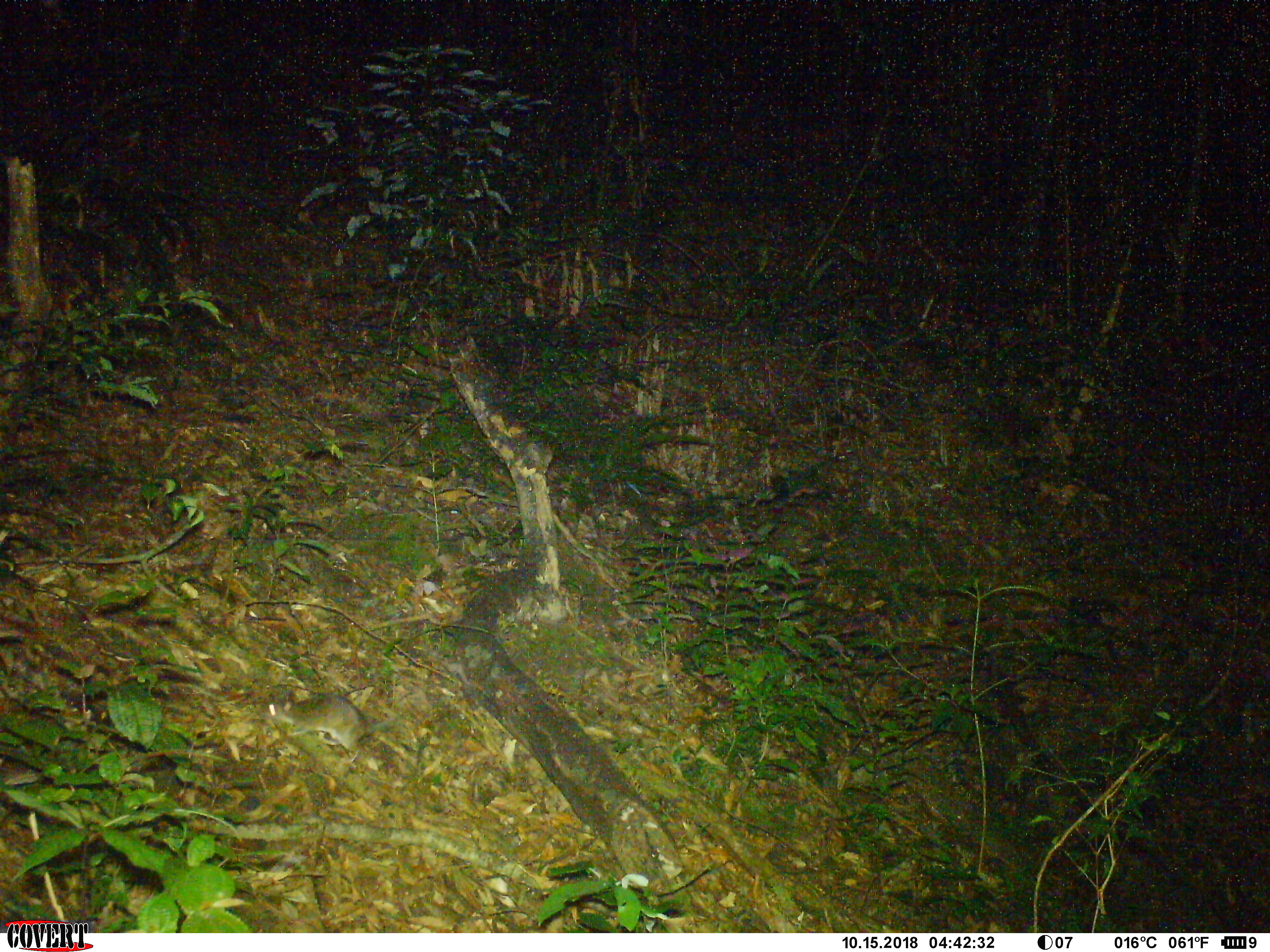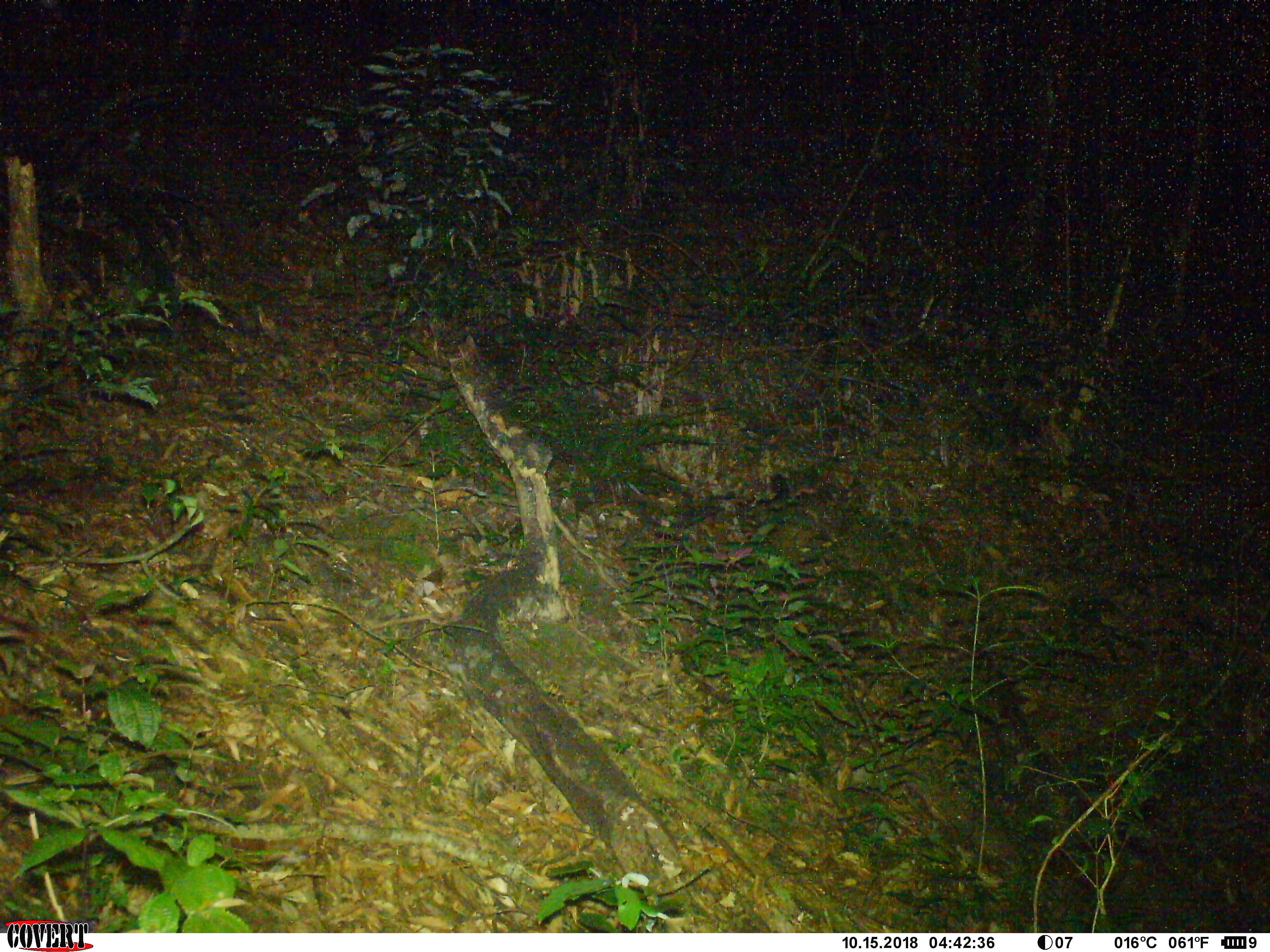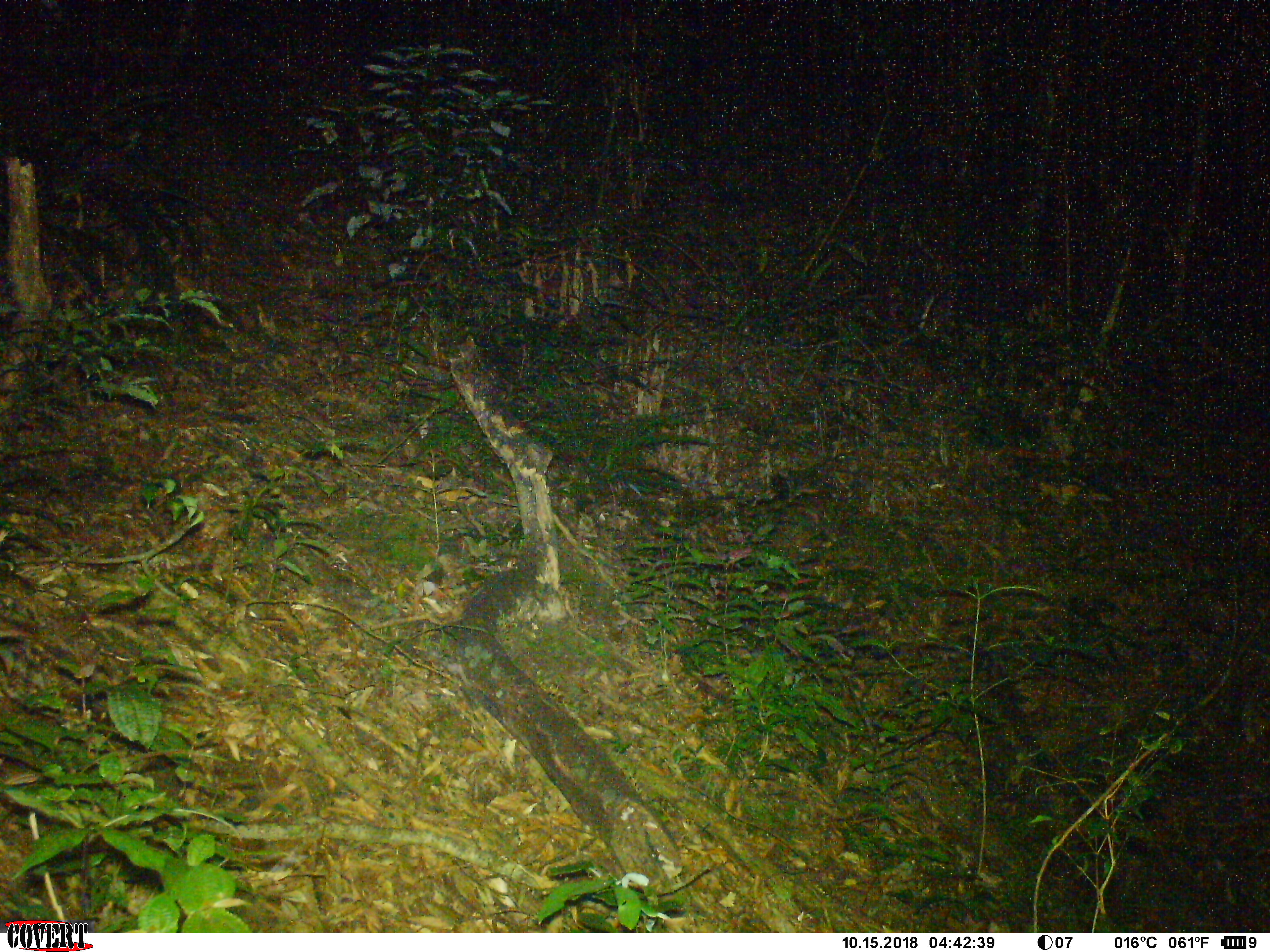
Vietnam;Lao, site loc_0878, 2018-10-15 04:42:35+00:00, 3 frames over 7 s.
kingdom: Animalia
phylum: Chordata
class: Mammalia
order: Rodentia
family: Muridae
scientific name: Muridae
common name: old-world mice and rats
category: unidentified murid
Unidentified murid (old-world mice and rats) (Muridae). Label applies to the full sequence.